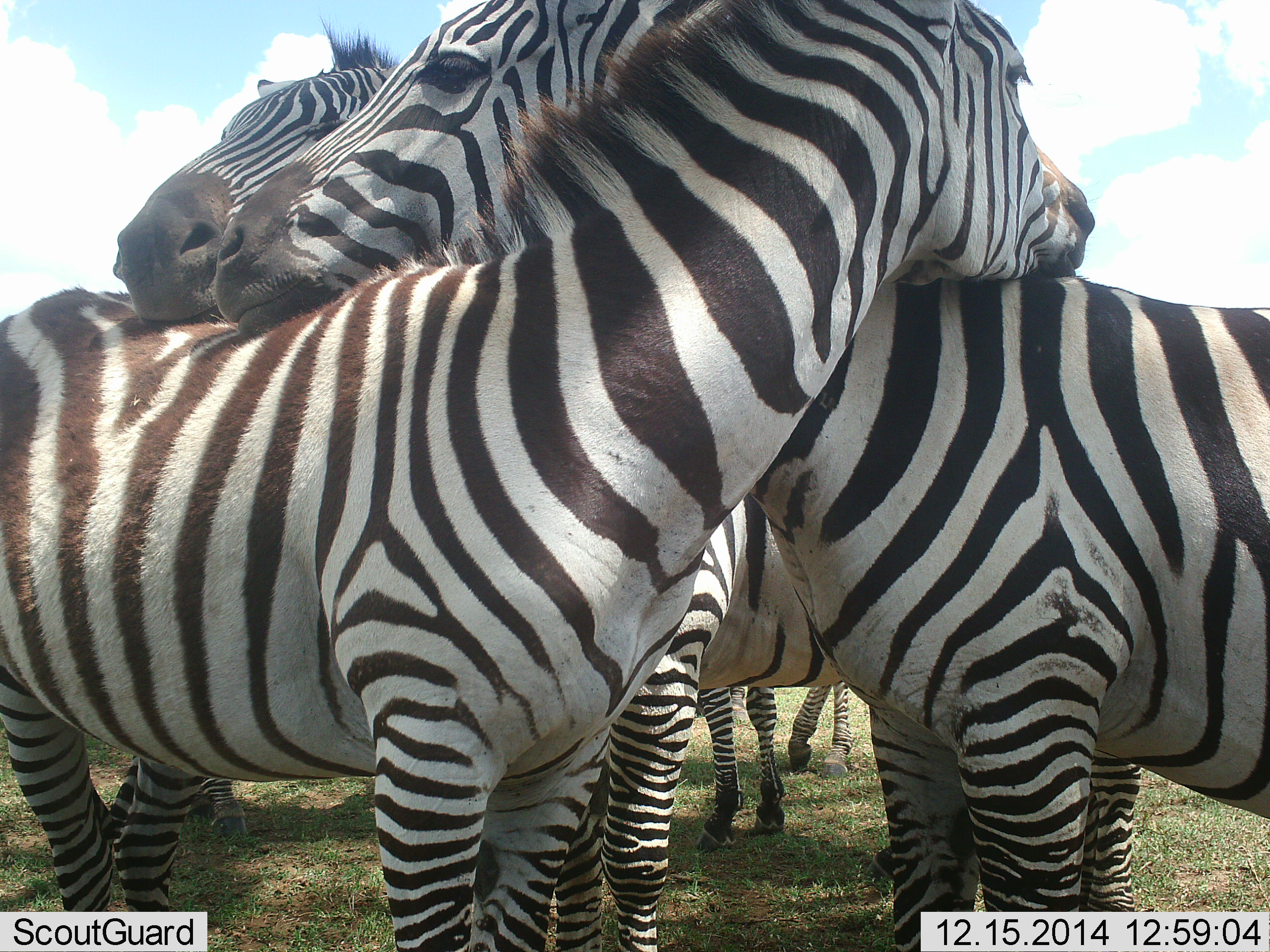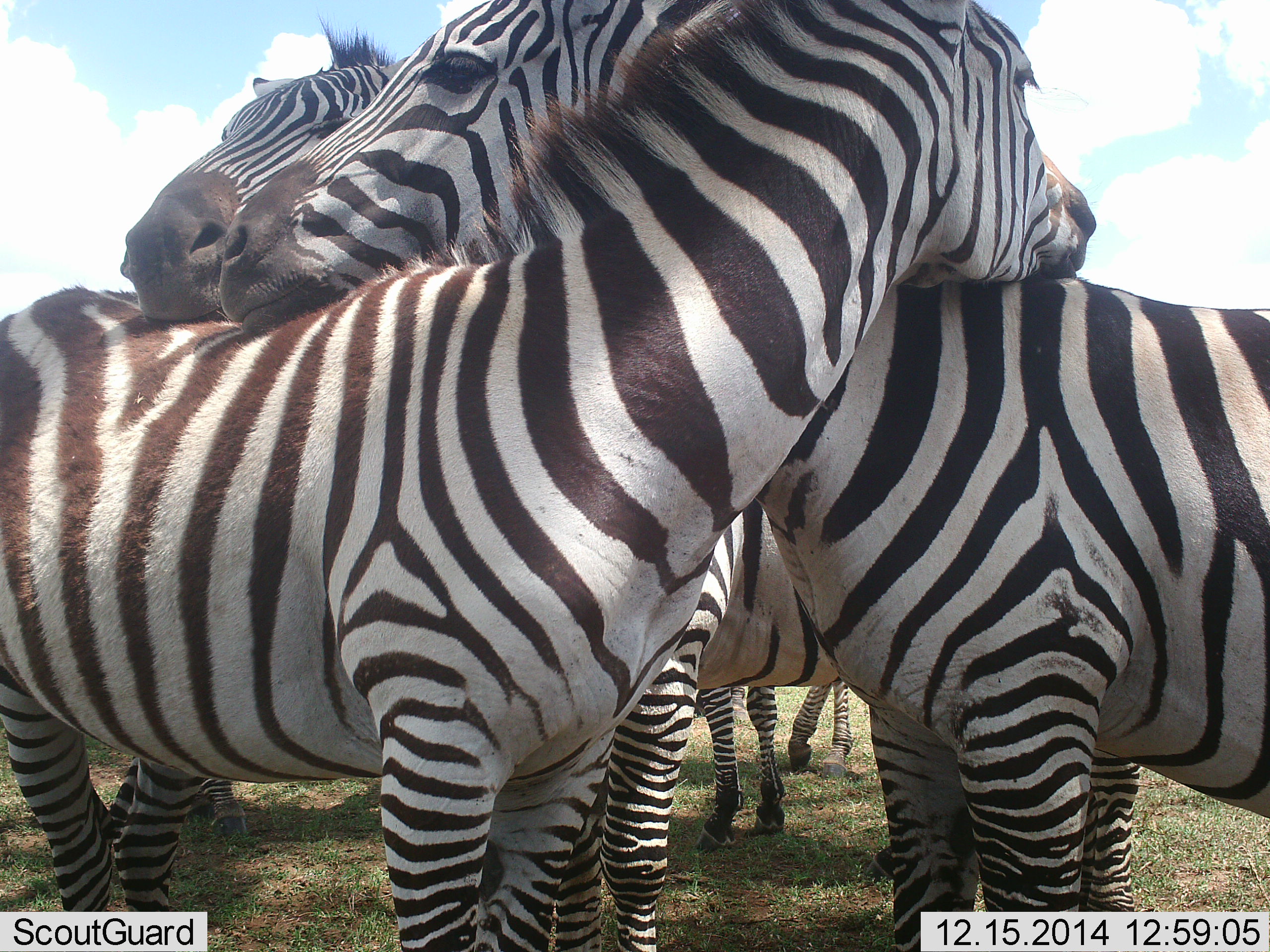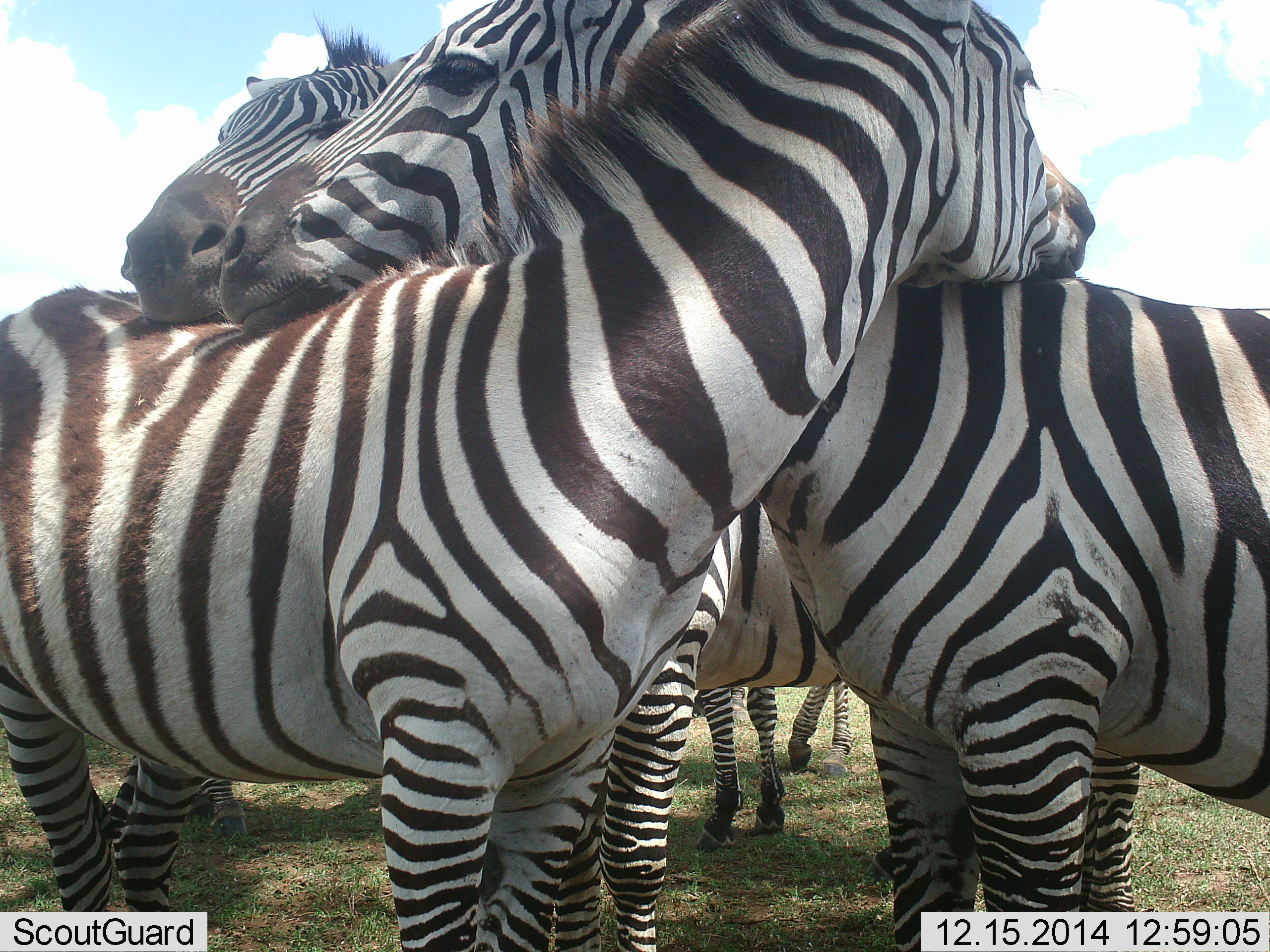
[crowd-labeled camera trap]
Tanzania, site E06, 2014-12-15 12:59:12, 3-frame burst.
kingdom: Animalia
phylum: Chordata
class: Mammalia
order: Perissodactyla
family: Equidae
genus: Equus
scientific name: Equus quagga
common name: plains zebra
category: zebra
Zebra (plains zebra) (Equus quagga), count 6. Behavior (volunteer vote fractions): standing 50%, resting 30%, moving 0%, interacting 70%. Young present (vote fraction): 0%. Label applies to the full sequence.